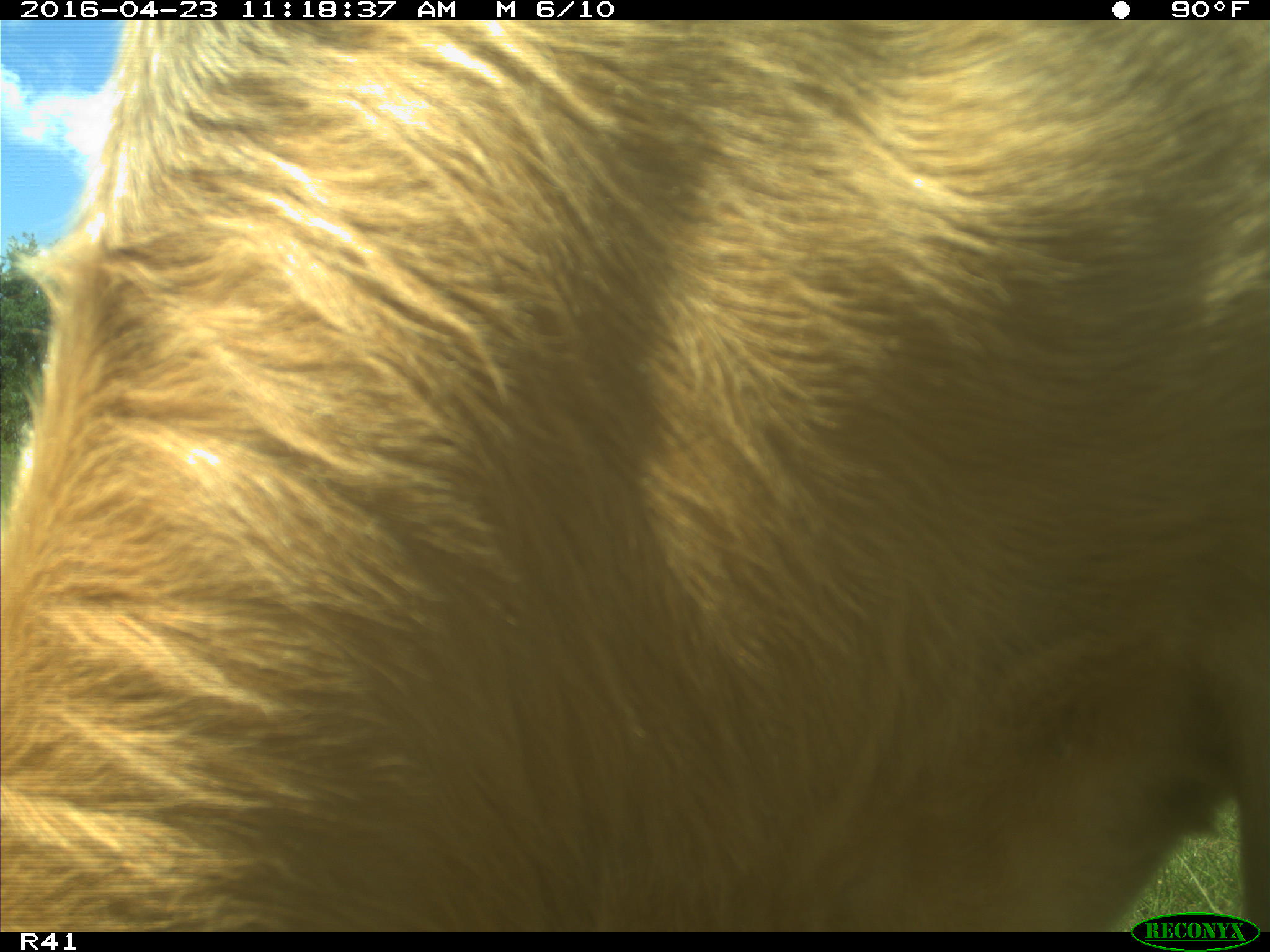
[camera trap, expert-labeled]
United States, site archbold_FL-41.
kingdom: Animalia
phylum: Chordata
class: Mammalia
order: Artiodactyla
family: Bovidae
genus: Bos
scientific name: Bos taurus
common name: domestic cow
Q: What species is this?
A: Bos taurus (domestic cow).